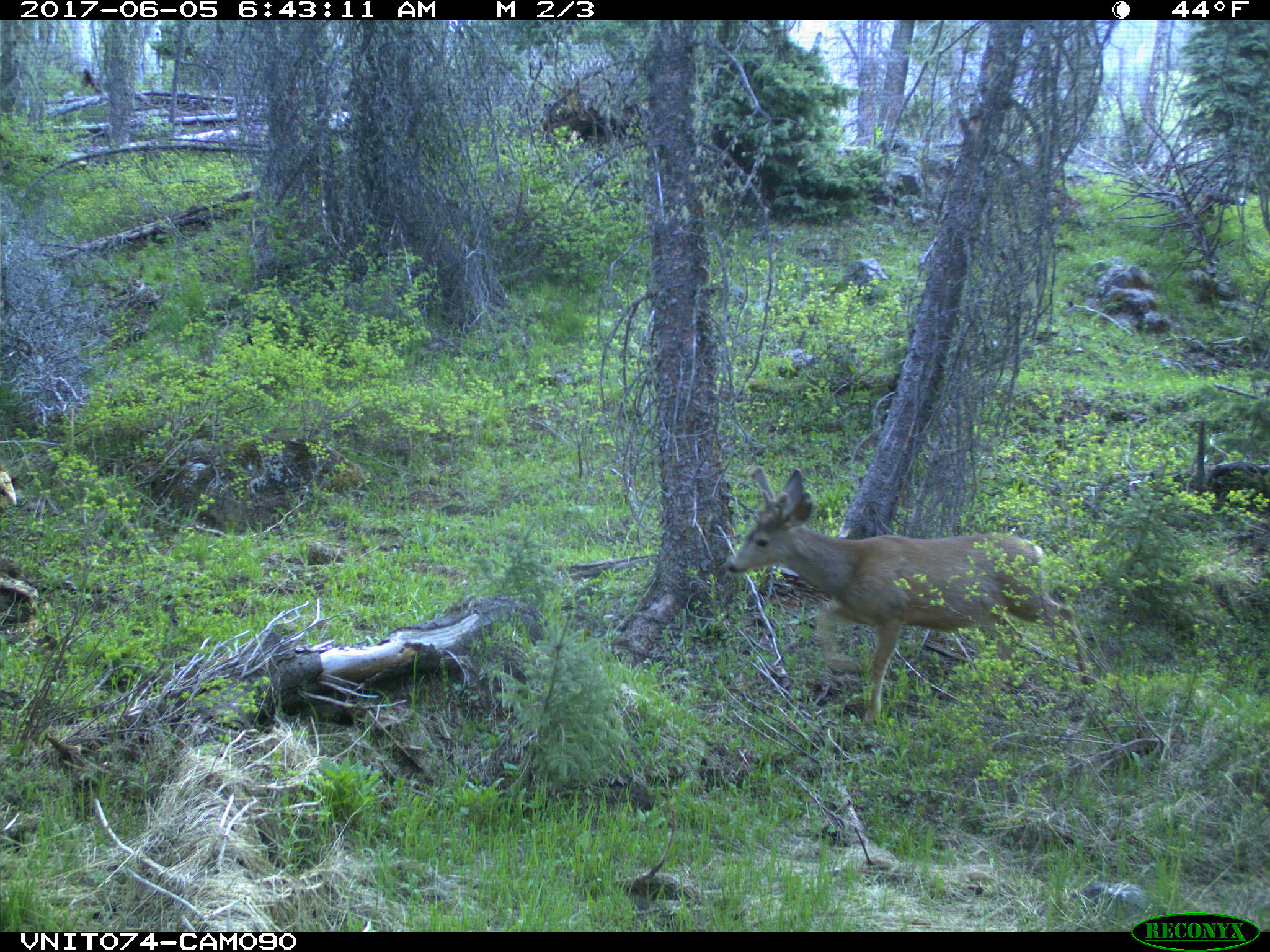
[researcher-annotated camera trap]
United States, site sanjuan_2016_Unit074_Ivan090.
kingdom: Animalia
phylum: Chordata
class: Mammalia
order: Artiodactyla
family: Cervidae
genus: Odocoileus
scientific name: Odocoileus hemionus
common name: mule deer